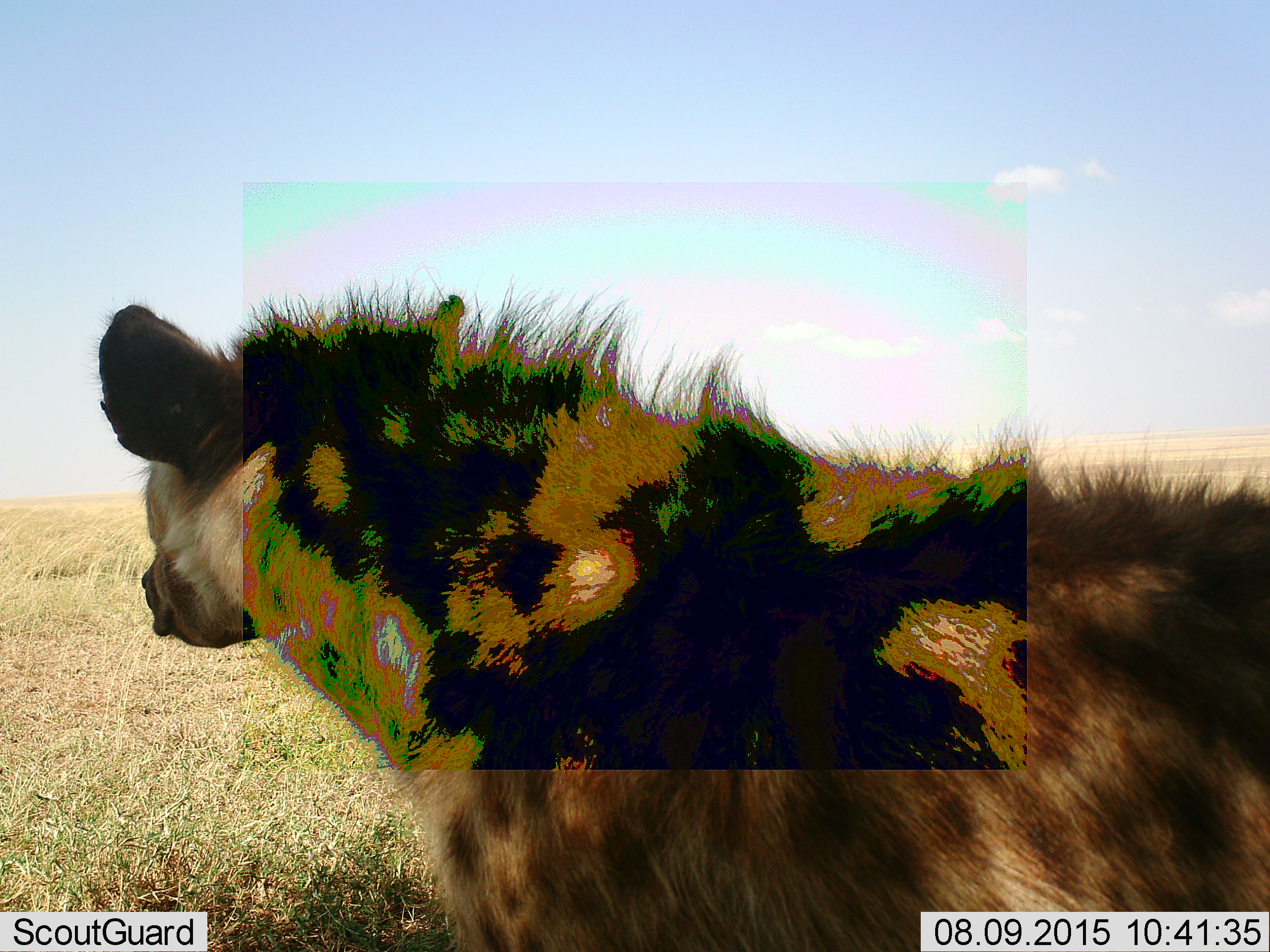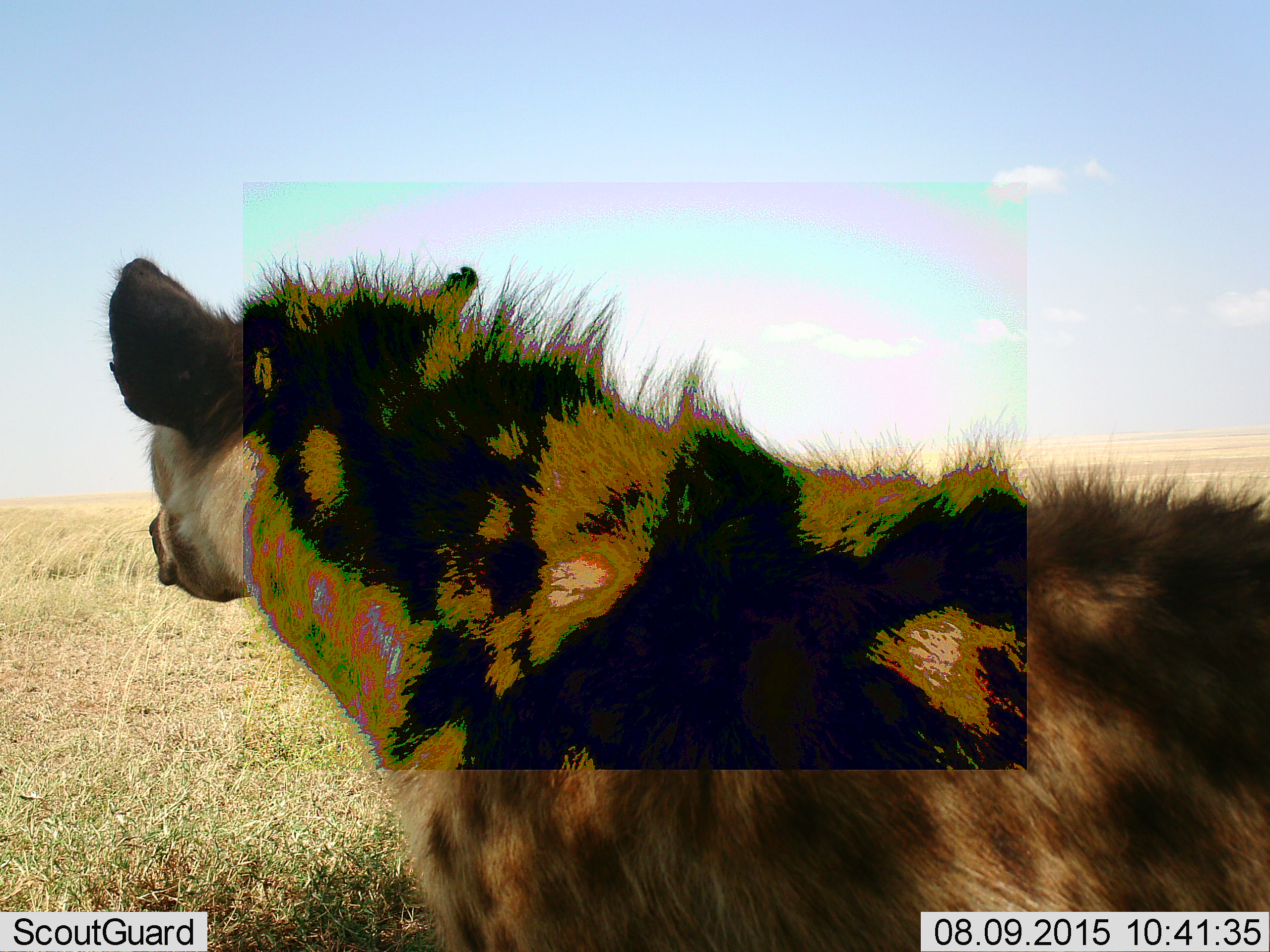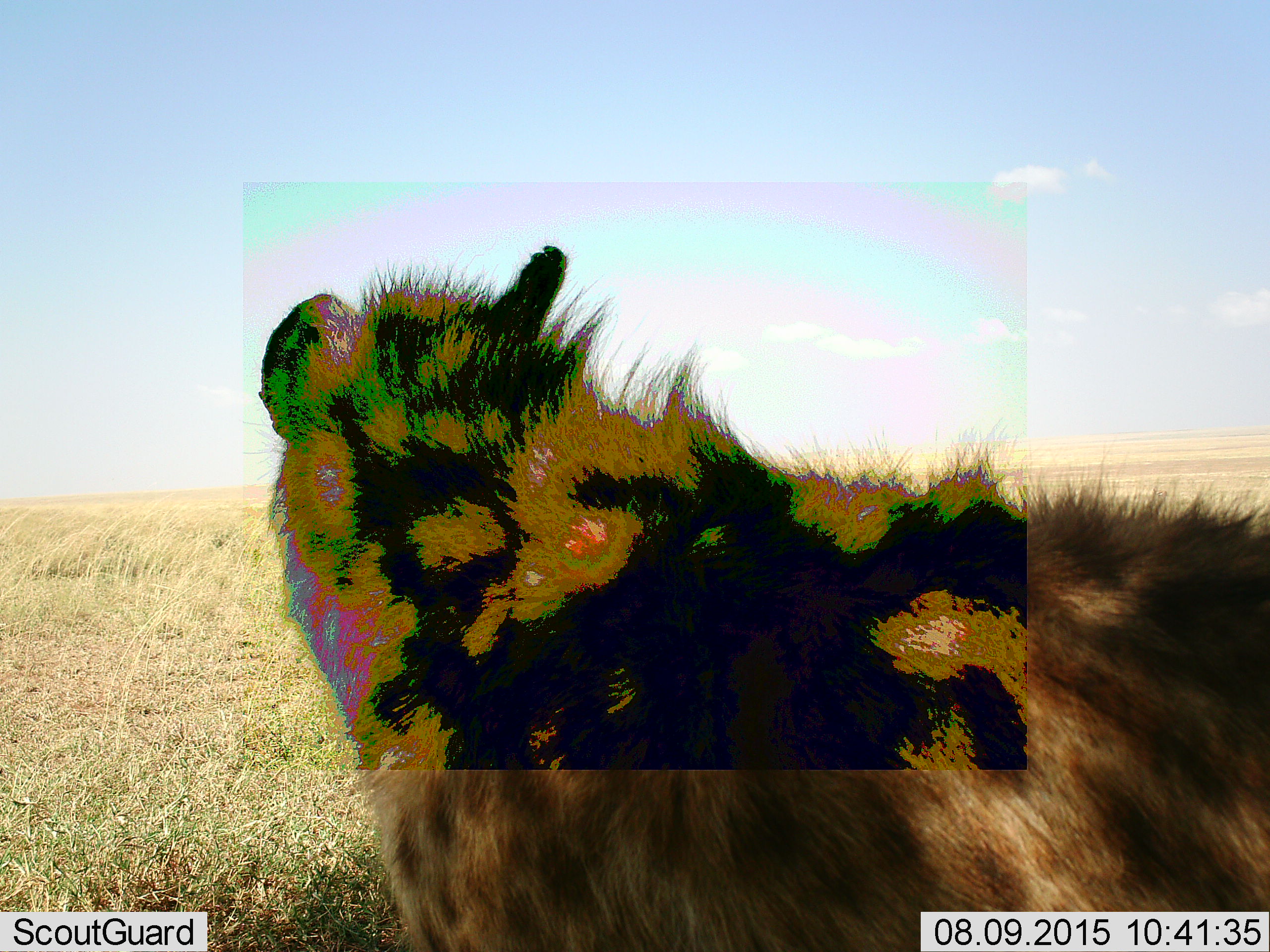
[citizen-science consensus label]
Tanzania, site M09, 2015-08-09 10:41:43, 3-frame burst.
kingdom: Animalia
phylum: Chordata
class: Mammalia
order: Carnivora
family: Hyaenidae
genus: Crocuta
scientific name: Crocuta crocuta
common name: spotted hyena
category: hyenaspotted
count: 1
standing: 89%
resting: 0%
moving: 11%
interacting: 0%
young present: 0%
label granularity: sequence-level